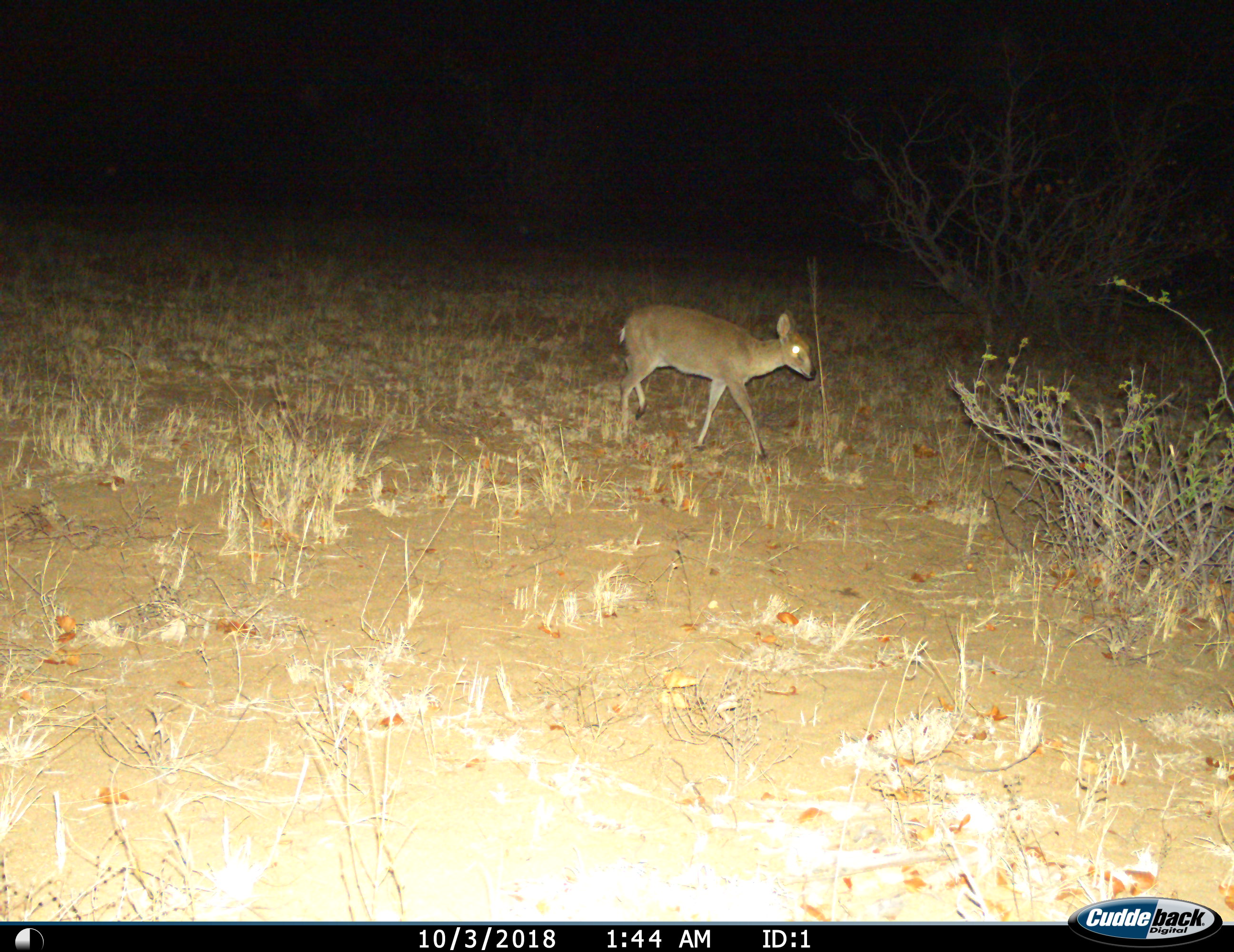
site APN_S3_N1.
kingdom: Animalia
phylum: Chordata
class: Mammalia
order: Artiodactyla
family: Bovidae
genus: Sylvicapra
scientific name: Sylvicapra grimmia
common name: common duiker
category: duikercommongrey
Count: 1.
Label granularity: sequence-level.